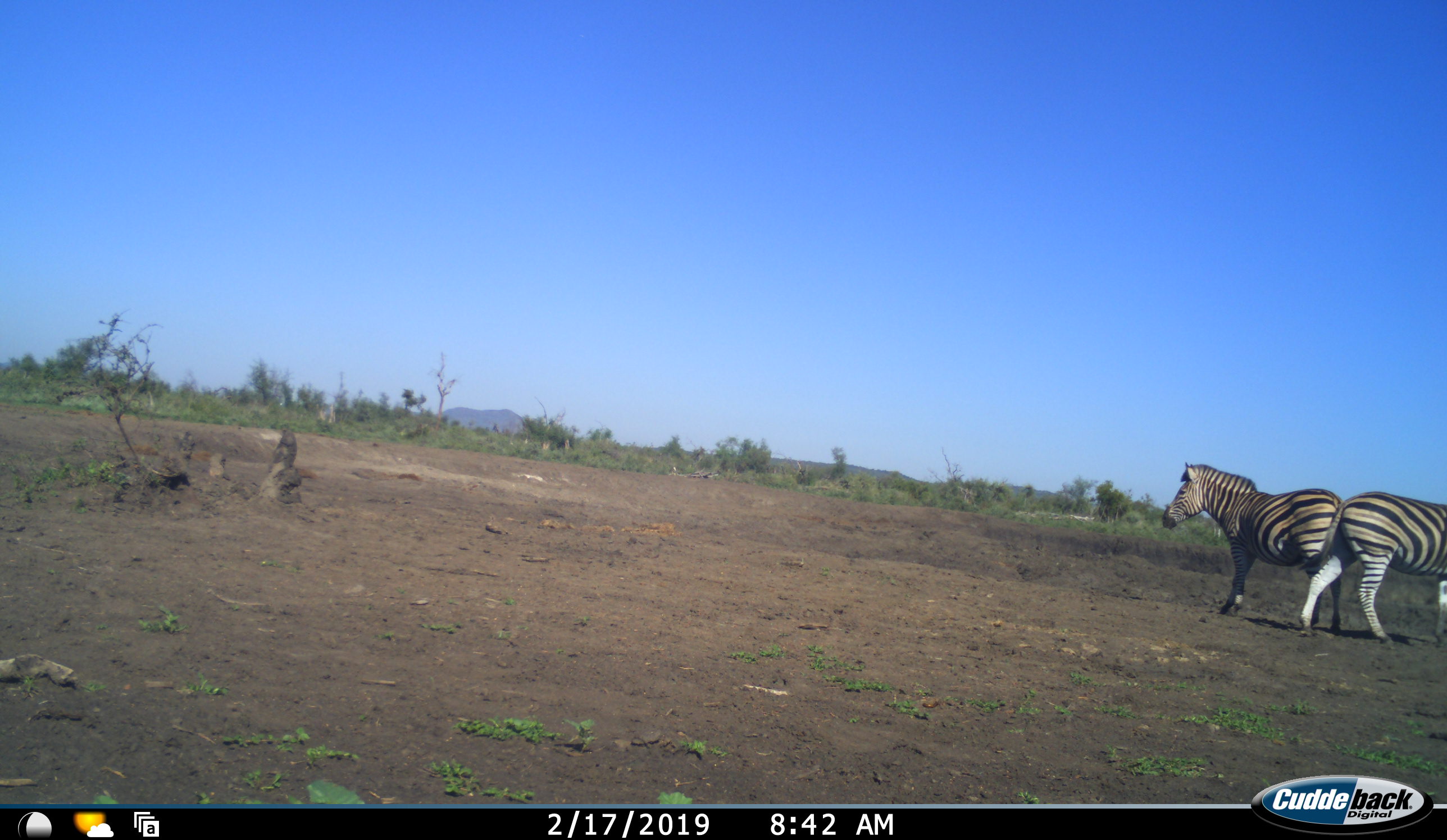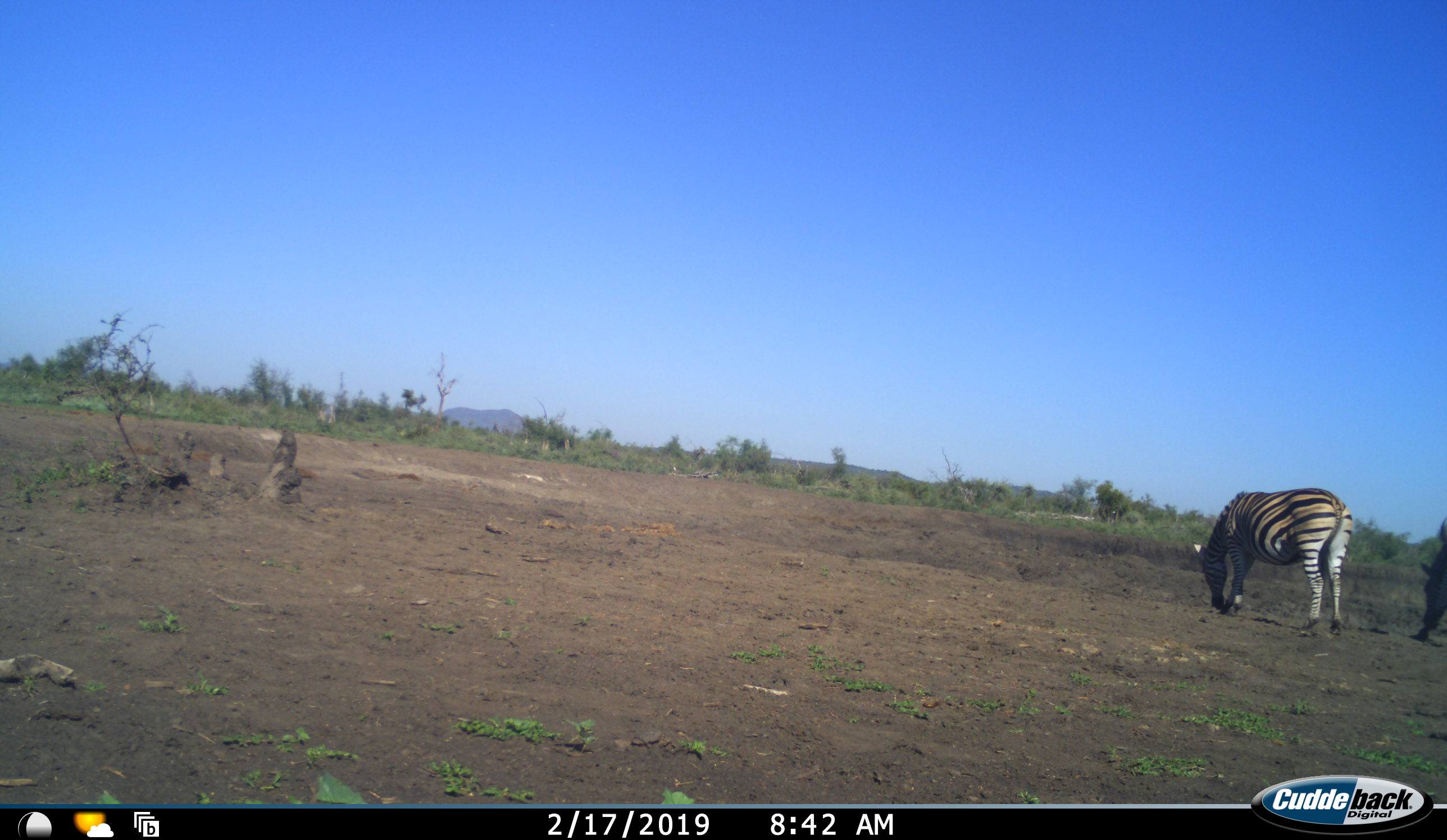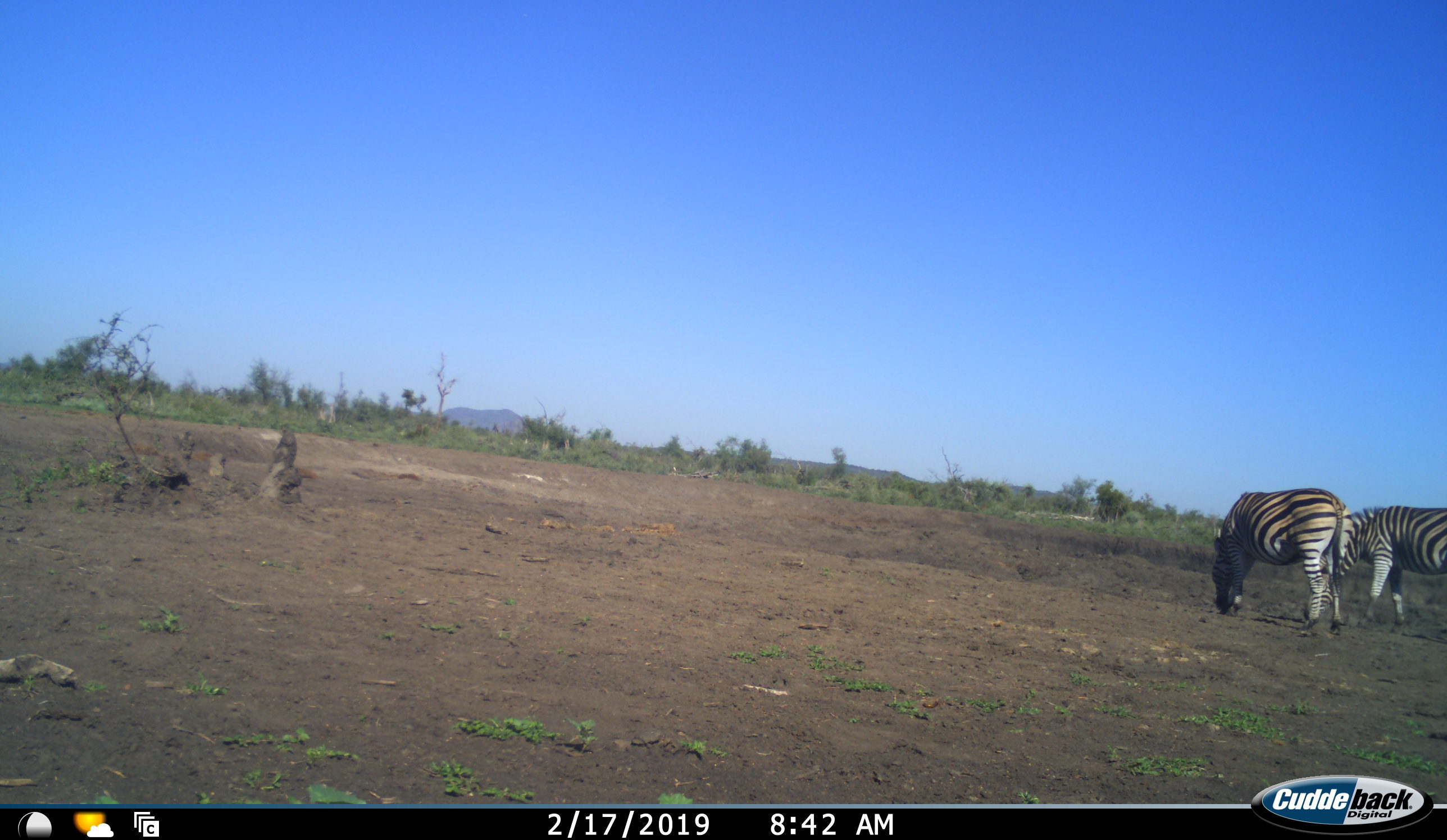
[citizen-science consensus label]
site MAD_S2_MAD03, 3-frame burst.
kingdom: Animalia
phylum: Chordata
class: Mammalia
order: Perissodactyla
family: Equidae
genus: Equus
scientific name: Equus quagga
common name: plains zebra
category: zebraplains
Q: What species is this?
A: Zebraplains (plains zebra) (Equus quagga).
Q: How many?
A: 2.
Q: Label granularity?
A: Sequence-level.